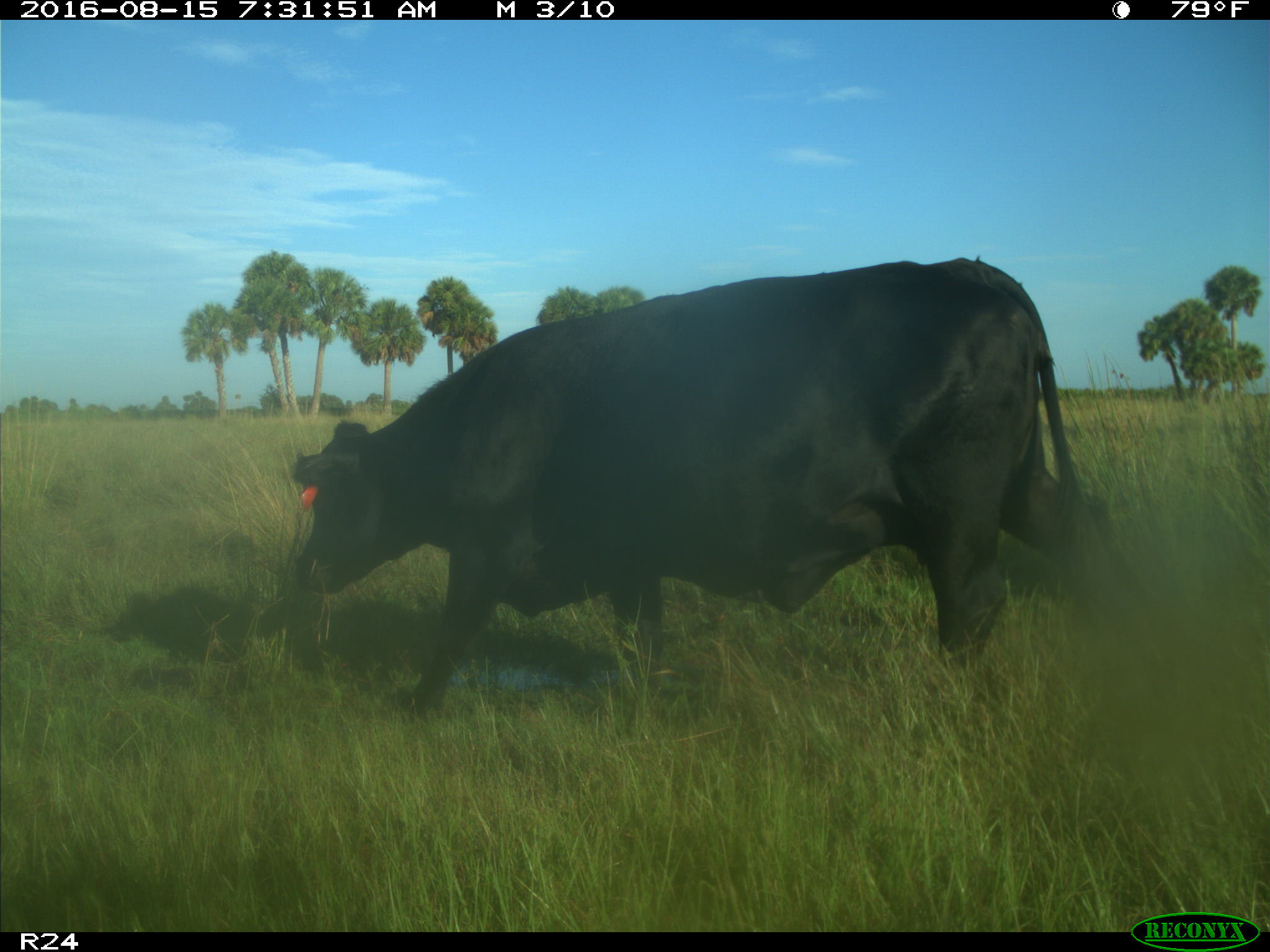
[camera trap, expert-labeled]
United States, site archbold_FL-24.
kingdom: Animalia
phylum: Chordata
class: Mammalia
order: Artiodactyla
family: Bovidae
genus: Bos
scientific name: Bos taurus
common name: domestic cow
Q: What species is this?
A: Bos taurus (domestic cow).